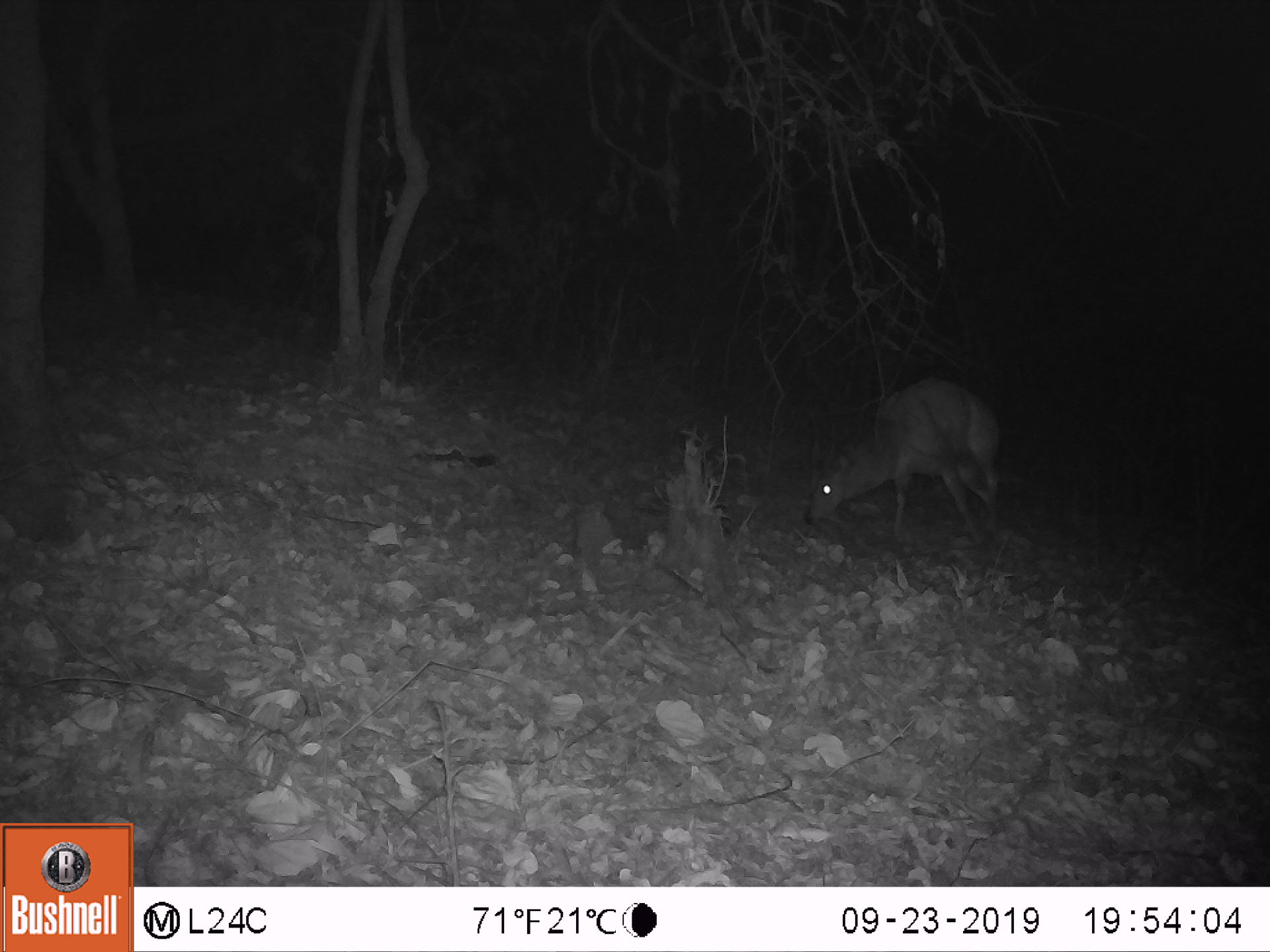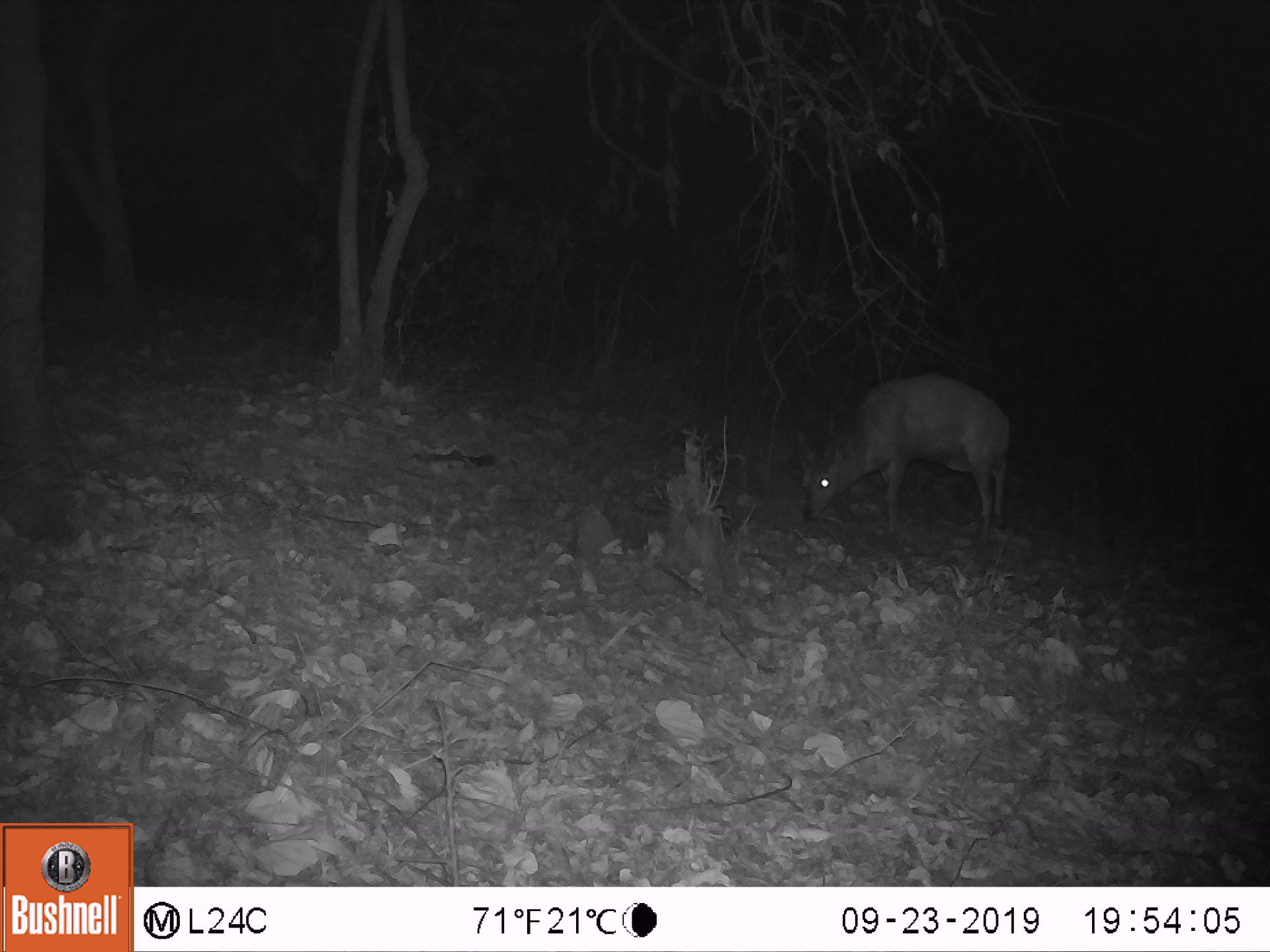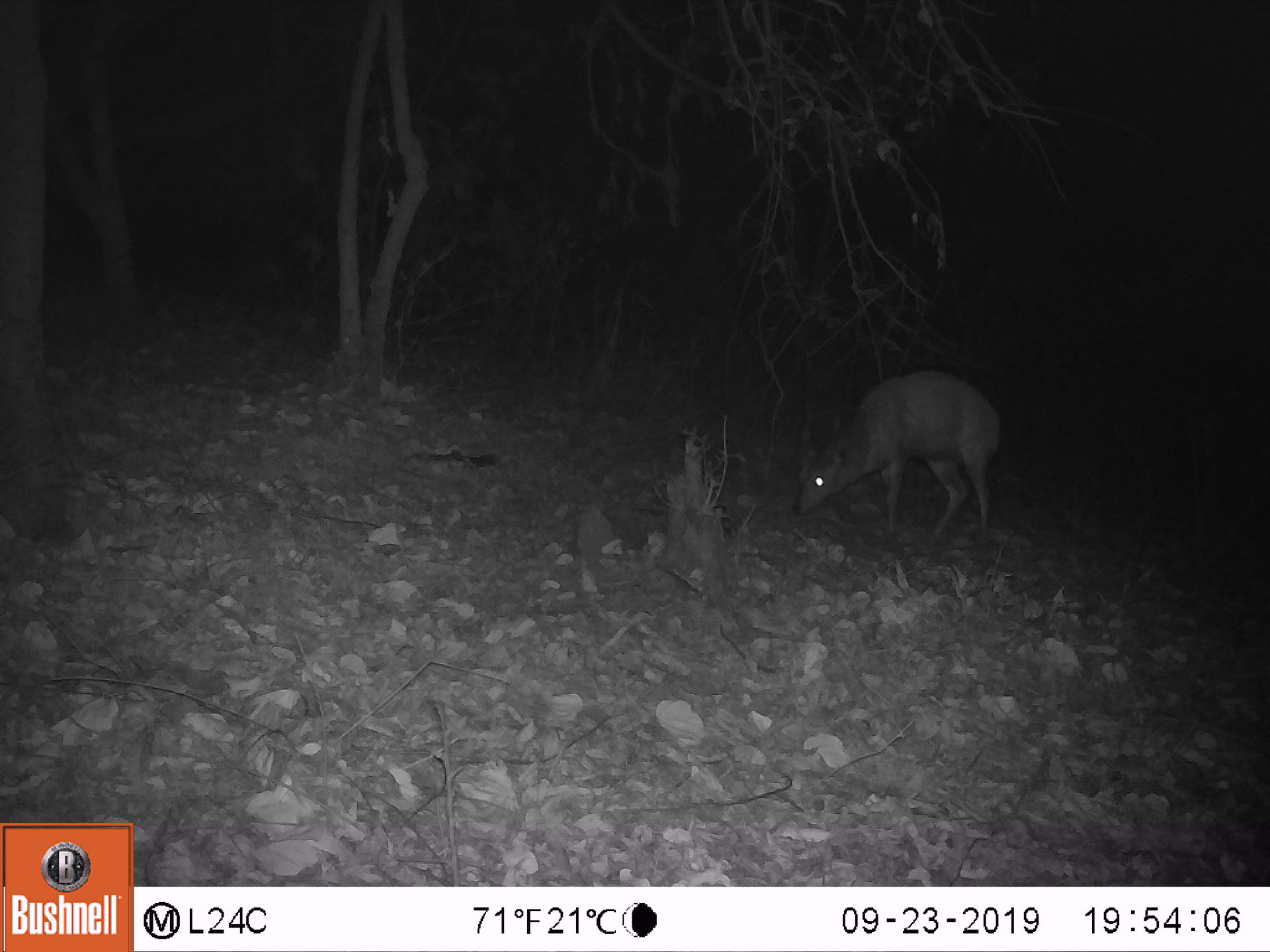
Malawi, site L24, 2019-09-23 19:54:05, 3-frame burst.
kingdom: Animalia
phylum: Chordata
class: Mammalia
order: Artiodactyla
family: Bovidae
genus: Tragelaphus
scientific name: Tragelaphus sylvaticus sylvaticus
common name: cape bushbuck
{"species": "cape bushbuck (Tragelaphus sylvaticus sylvaticus)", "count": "1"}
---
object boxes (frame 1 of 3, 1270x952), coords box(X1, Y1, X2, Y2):
cape bushbuck: box(801, 371, 1008, 543)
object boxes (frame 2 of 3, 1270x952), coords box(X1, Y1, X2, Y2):
cape bushbuck: box(796, 371, 1011, 546)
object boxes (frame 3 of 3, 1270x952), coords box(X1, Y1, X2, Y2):
cape bushbuck: box(786, 357, 1004, 548)